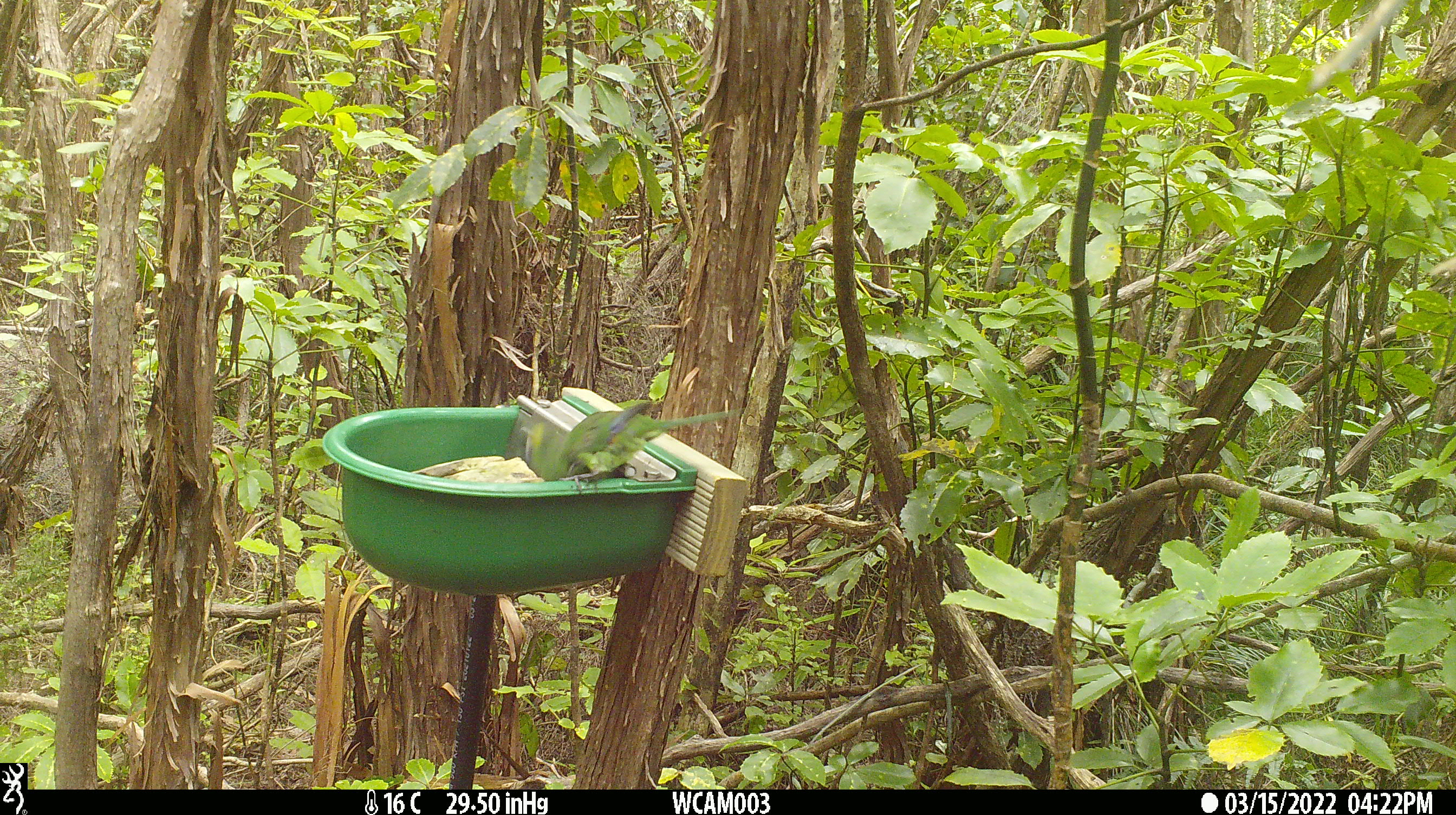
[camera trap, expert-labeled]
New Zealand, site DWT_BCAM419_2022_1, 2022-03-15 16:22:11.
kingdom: Animalia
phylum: Chordata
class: Aves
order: Psittaciformes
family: Psittaculidae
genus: Cyanoramphus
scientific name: Cyanoramphus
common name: parakeet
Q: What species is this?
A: Parakeet (Cyanoramphus).